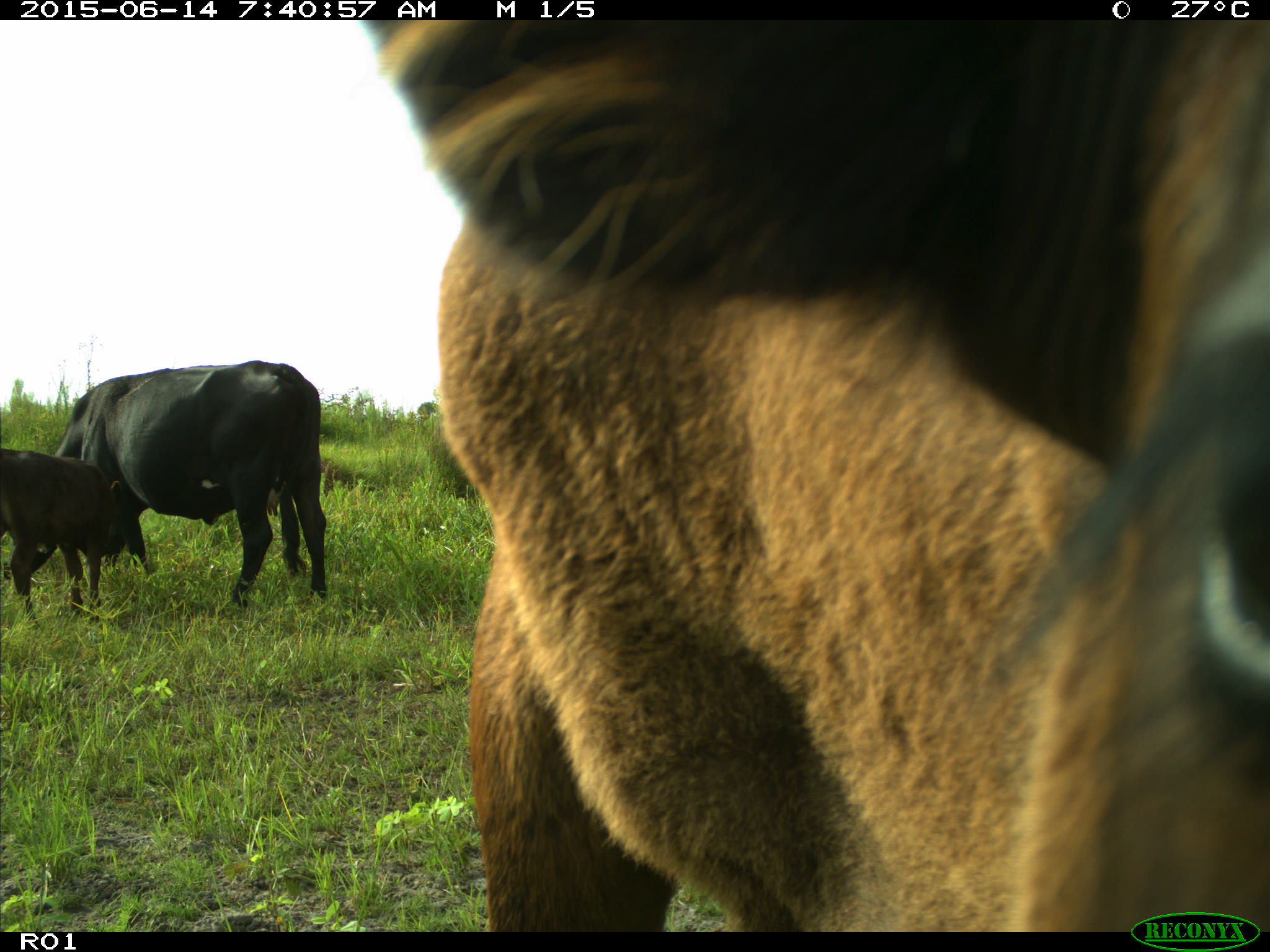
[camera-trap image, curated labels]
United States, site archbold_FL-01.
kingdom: Animalia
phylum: Chordata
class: Mammalia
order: Artiodactyla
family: Bovidae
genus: Bos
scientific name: Bos taurus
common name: domestic cow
Bos taurus (domestic cow).